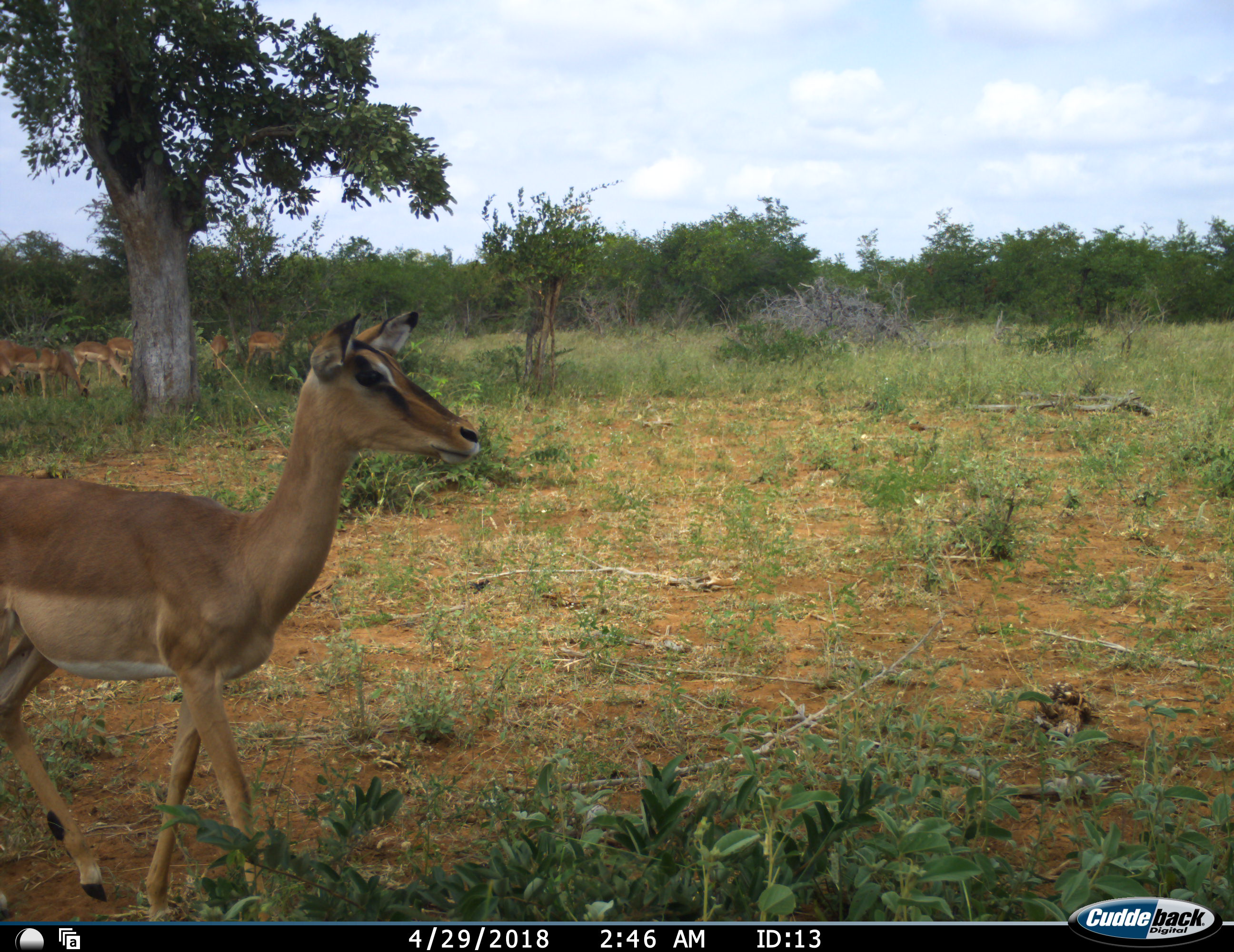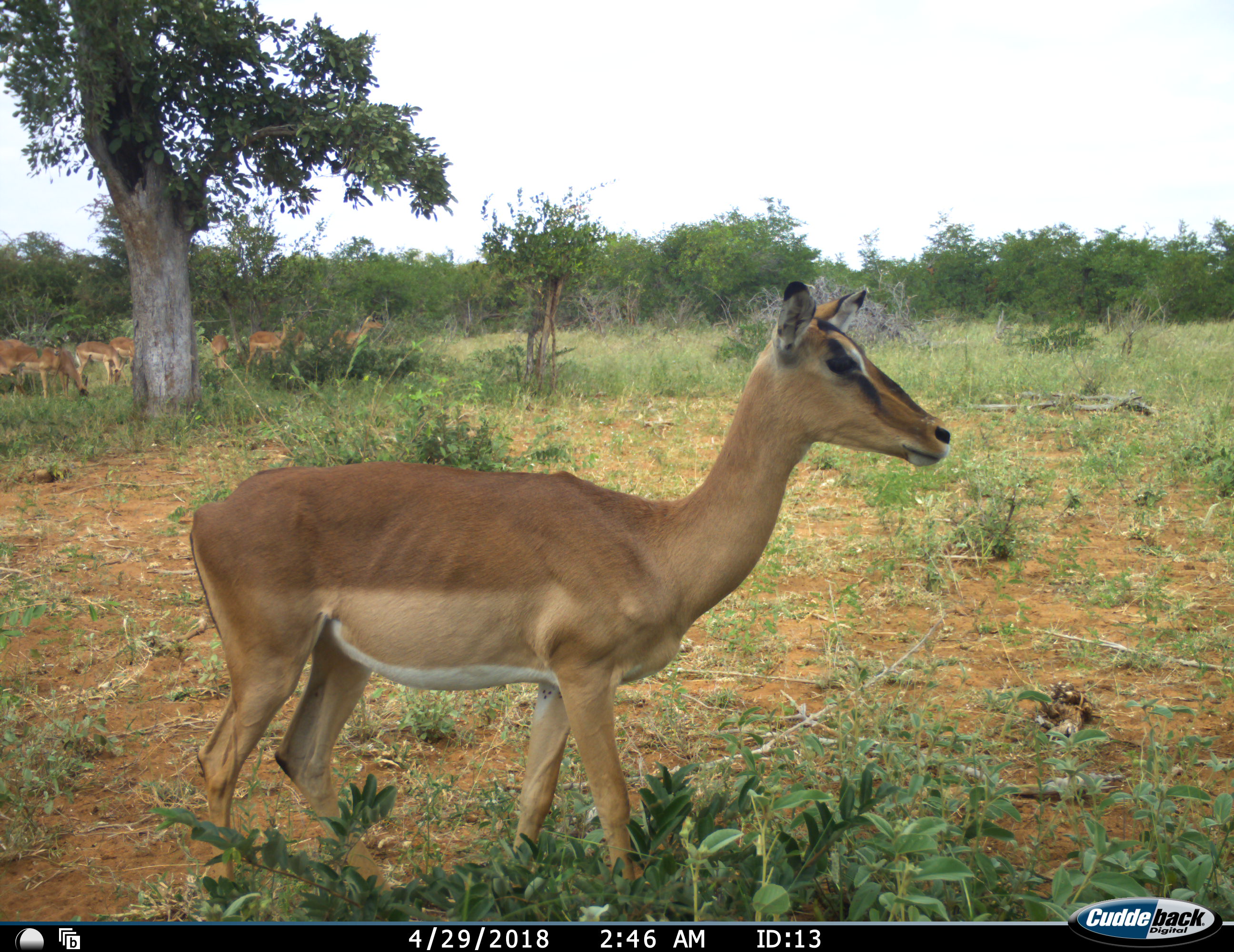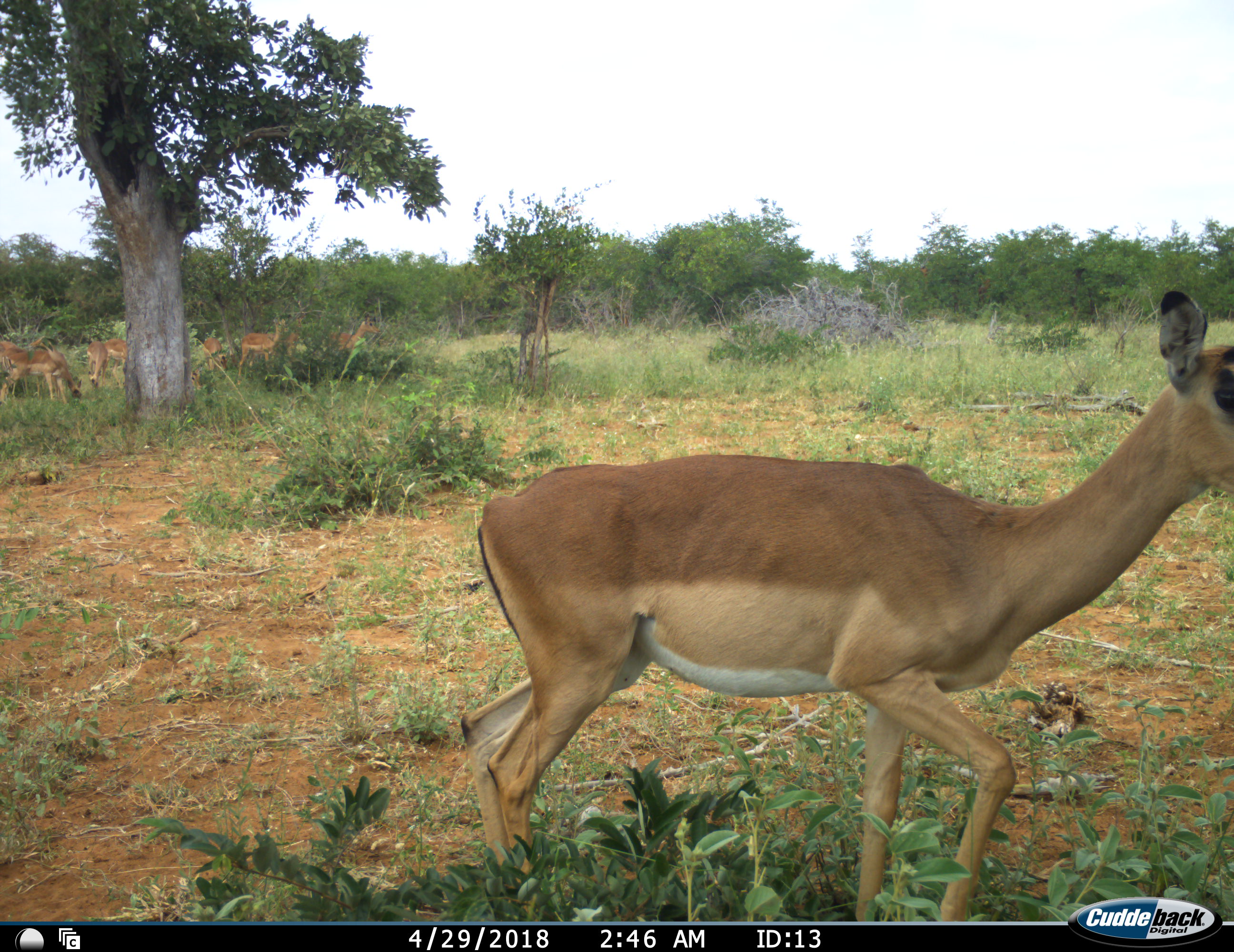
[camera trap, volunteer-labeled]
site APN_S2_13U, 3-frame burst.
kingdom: Animalia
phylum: Chordata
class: Mammalia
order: Artiodactyla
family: Bovidae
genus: Aepyceros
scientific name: Aepyceros melampus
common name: impala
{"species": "impala (Aepyceros melampus)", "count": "8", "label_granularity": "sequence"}